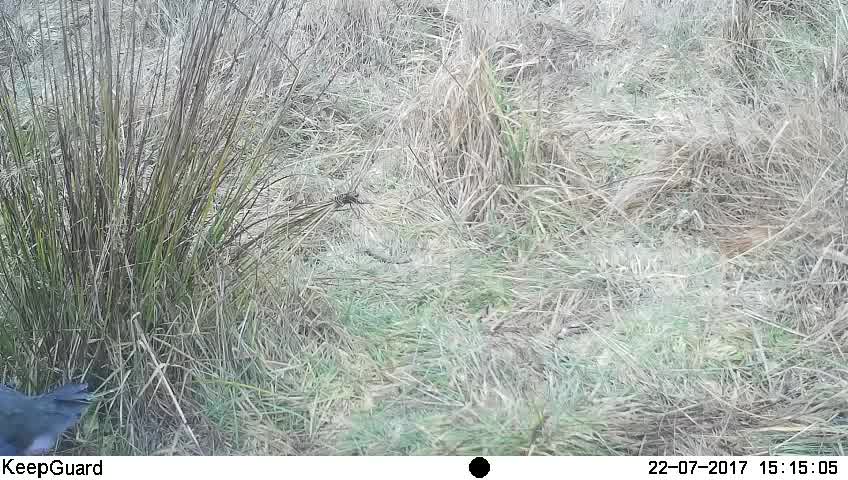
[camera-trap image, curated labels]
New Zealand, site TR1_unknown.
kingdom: Animalia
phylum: Chordata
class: Aves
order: Gruiformes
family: Rallidae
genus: Porphyrio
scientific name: Porphyrio mantelli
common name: takahe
Takahe (Porphyrio mantelli).